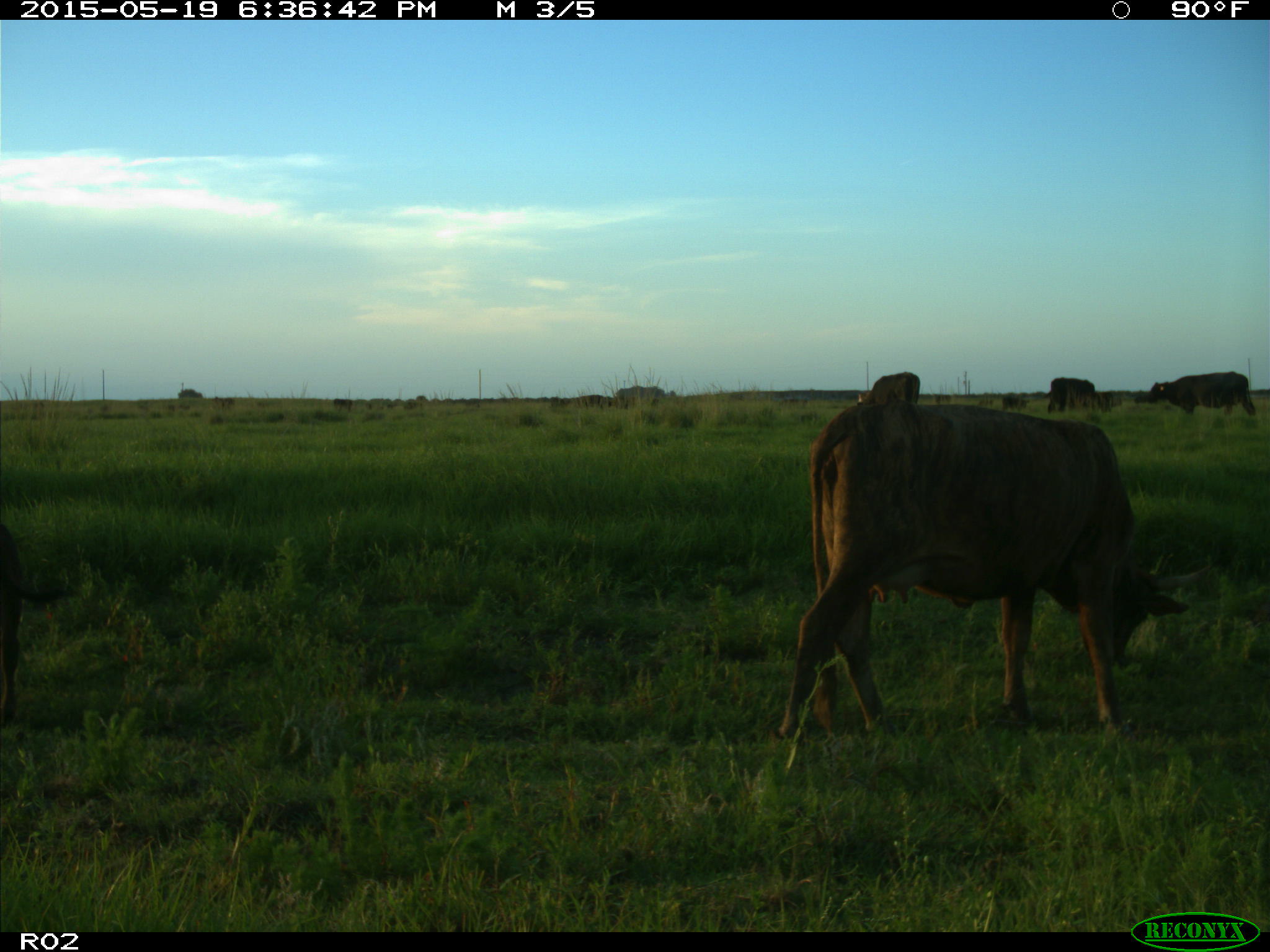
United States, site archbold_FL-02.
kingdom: Animalia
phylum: Chordata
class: Mammalia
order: Artiodactyla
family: Bovidae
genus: Bos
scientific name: Bos taurus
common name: domestic cow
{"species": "Bos taurus (domestic cow)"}